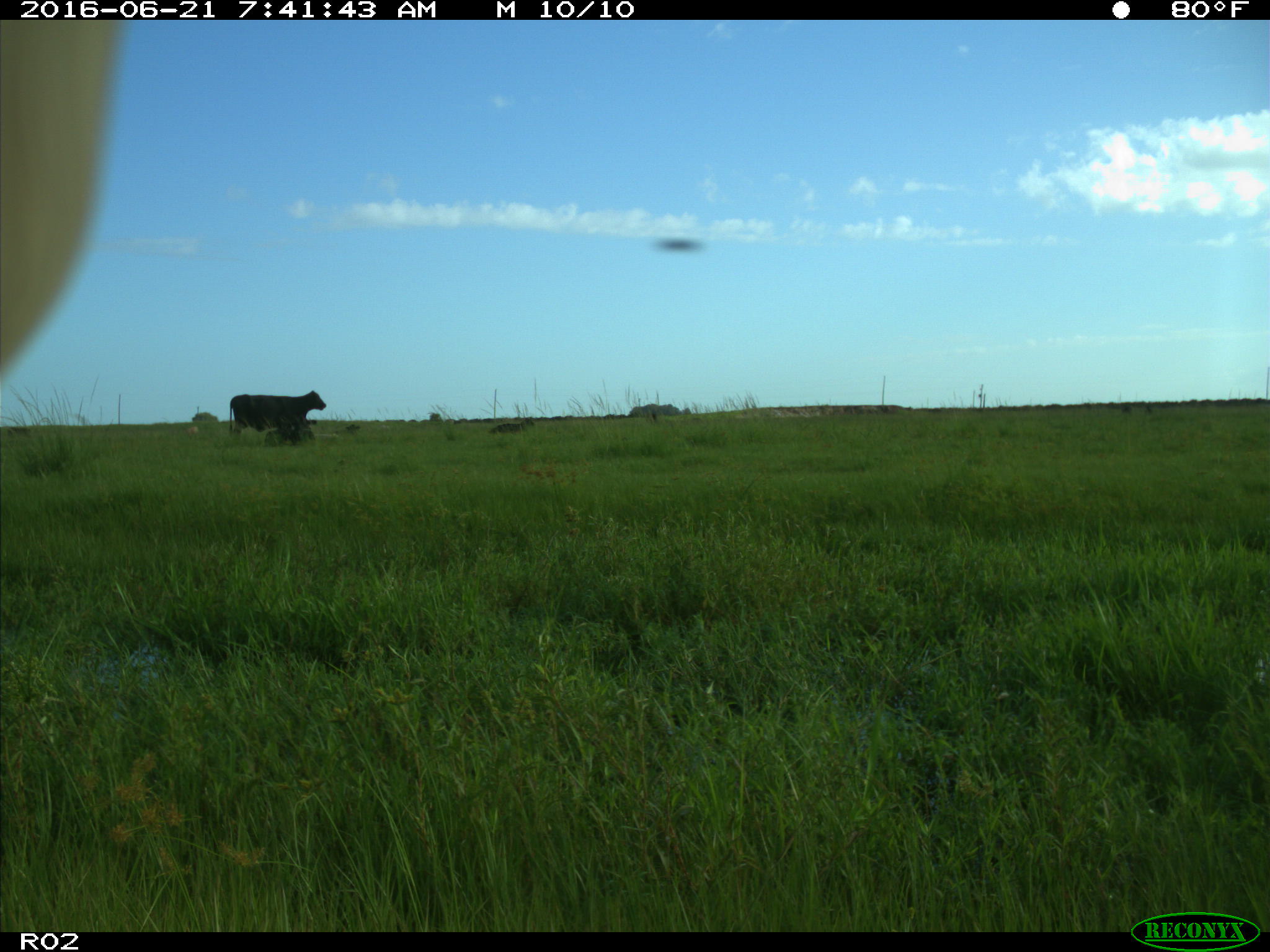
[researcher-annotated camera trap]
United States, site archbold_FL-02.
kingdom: Animalia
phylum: Chordata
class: Mammalia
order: Artiodactyla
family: Bovidae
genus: Bos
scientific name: Bos taurus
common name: domestic cow